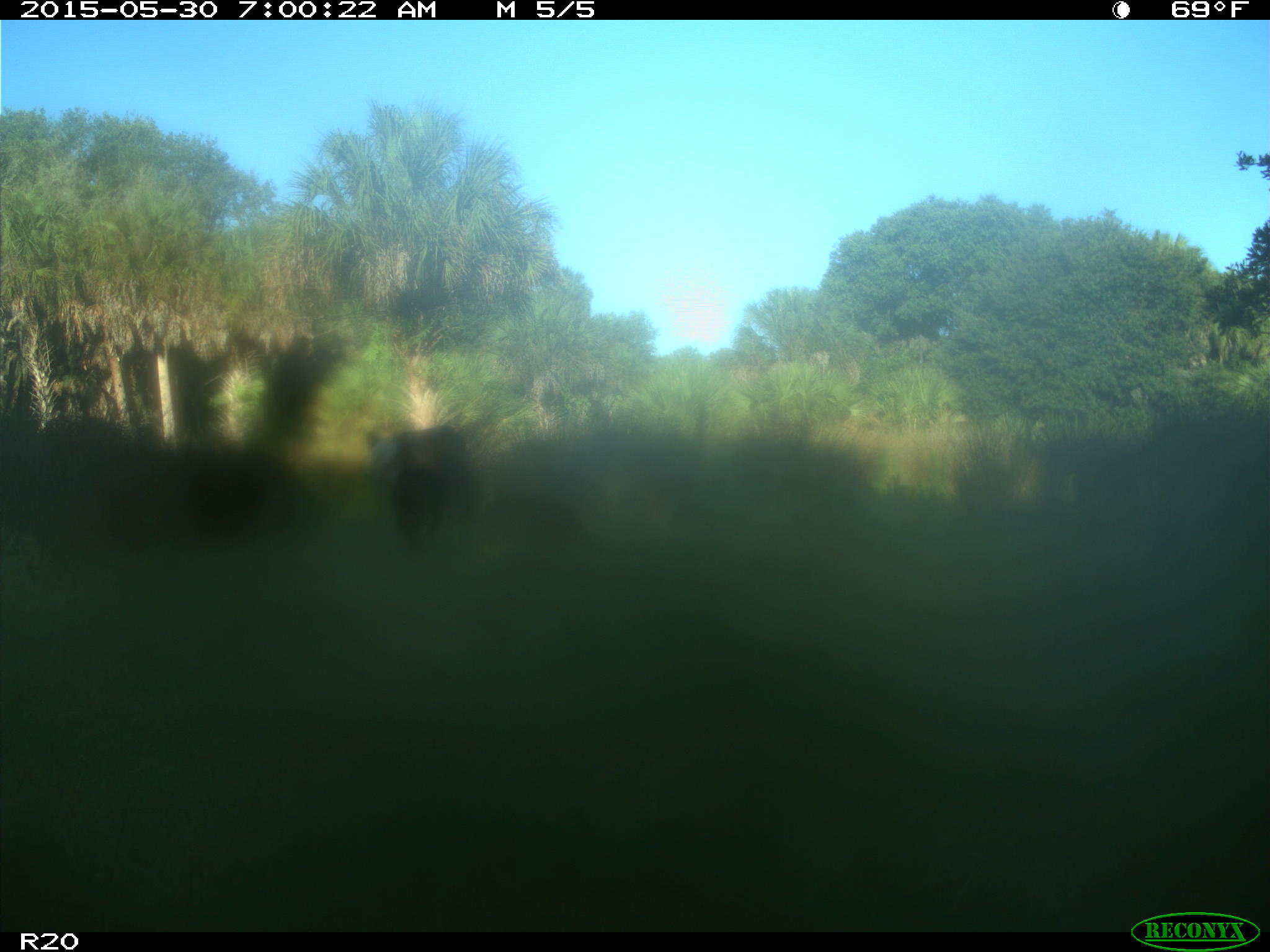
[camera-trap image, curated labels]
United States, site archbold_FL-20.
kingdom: Animalia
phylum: Chordata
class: Mammalia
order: Artiodactyla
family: Bovidae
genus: Bos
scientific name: Bos taurus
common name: domestic cow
Bos taurus (domestic cow).